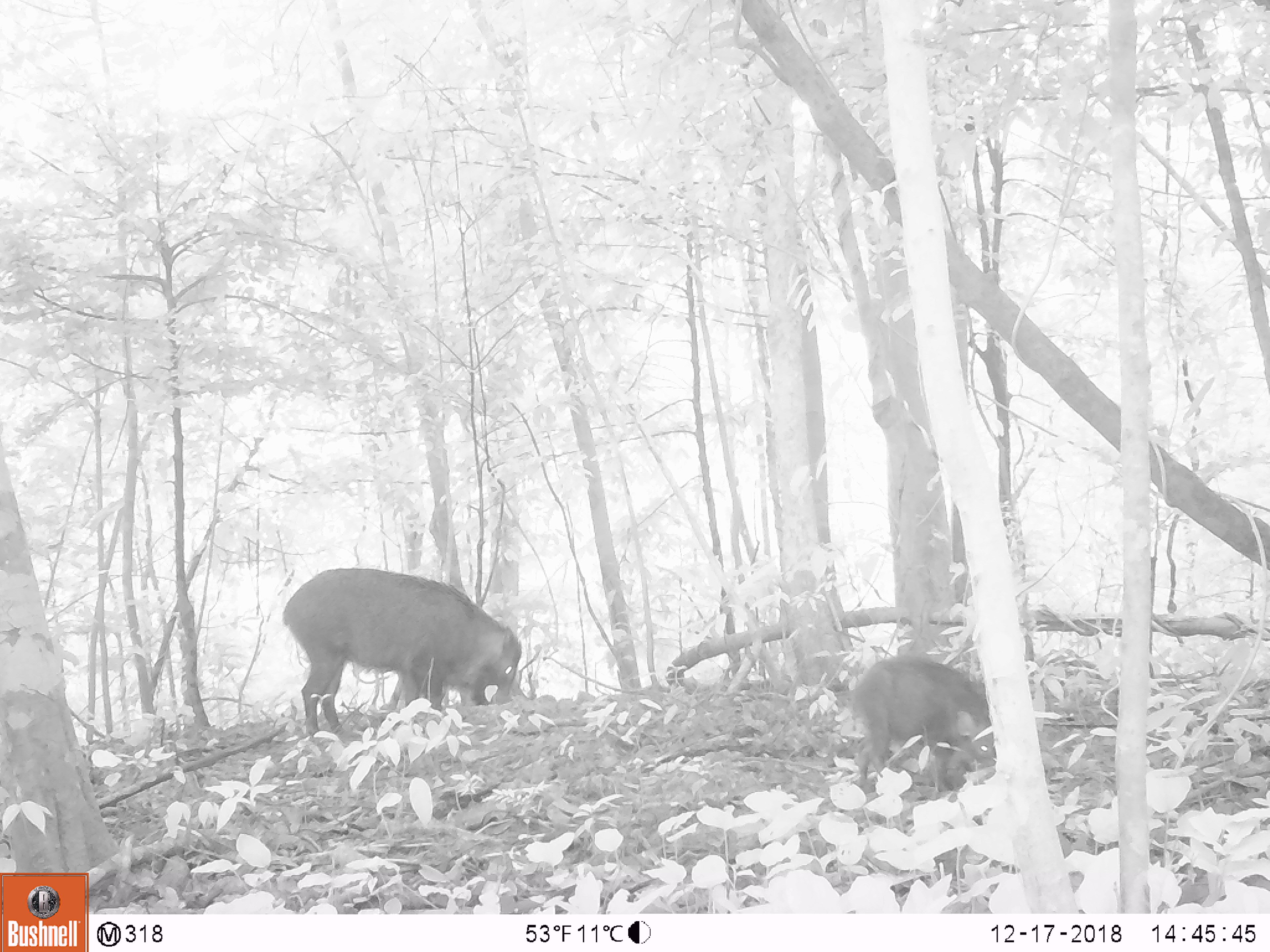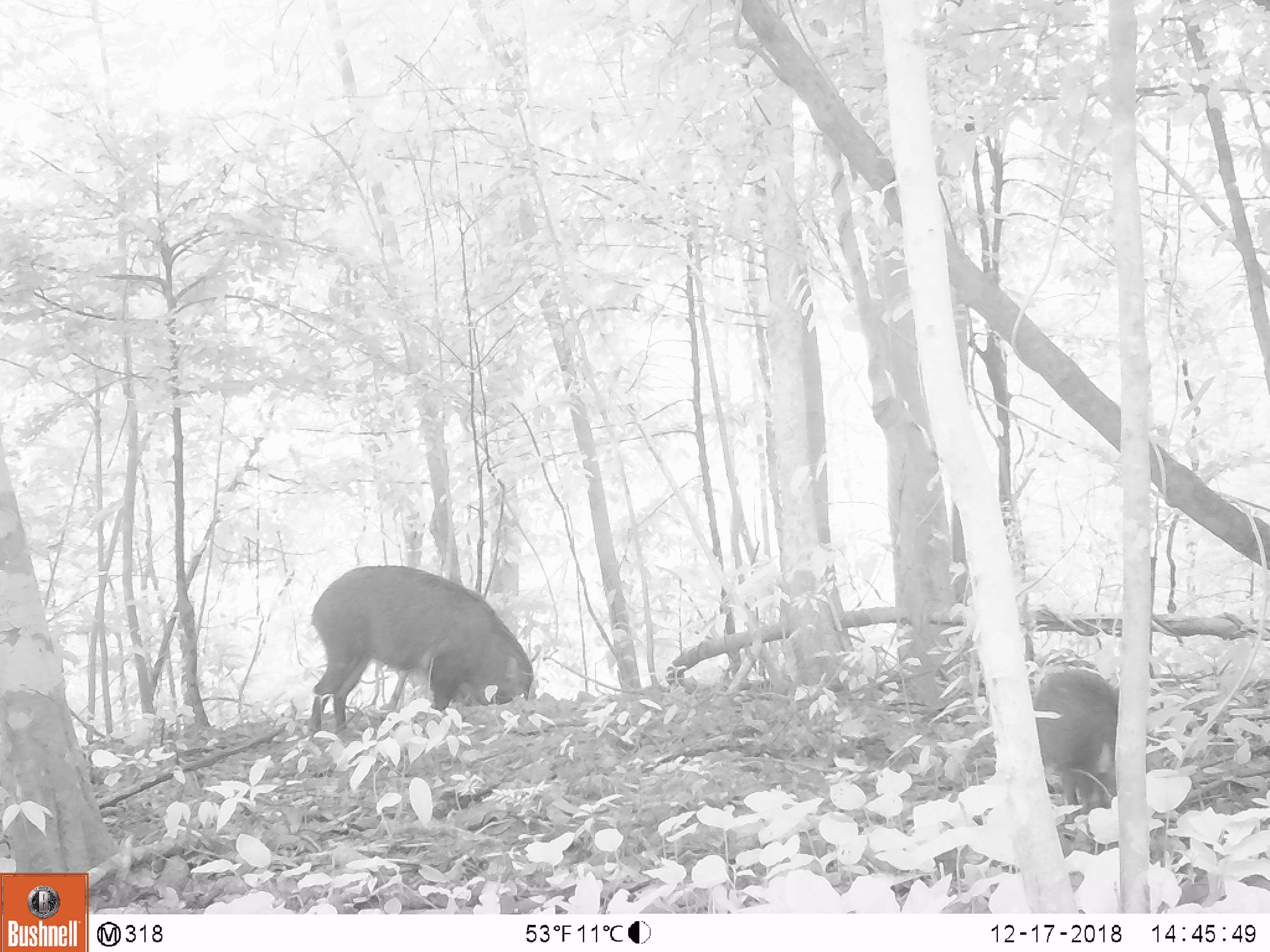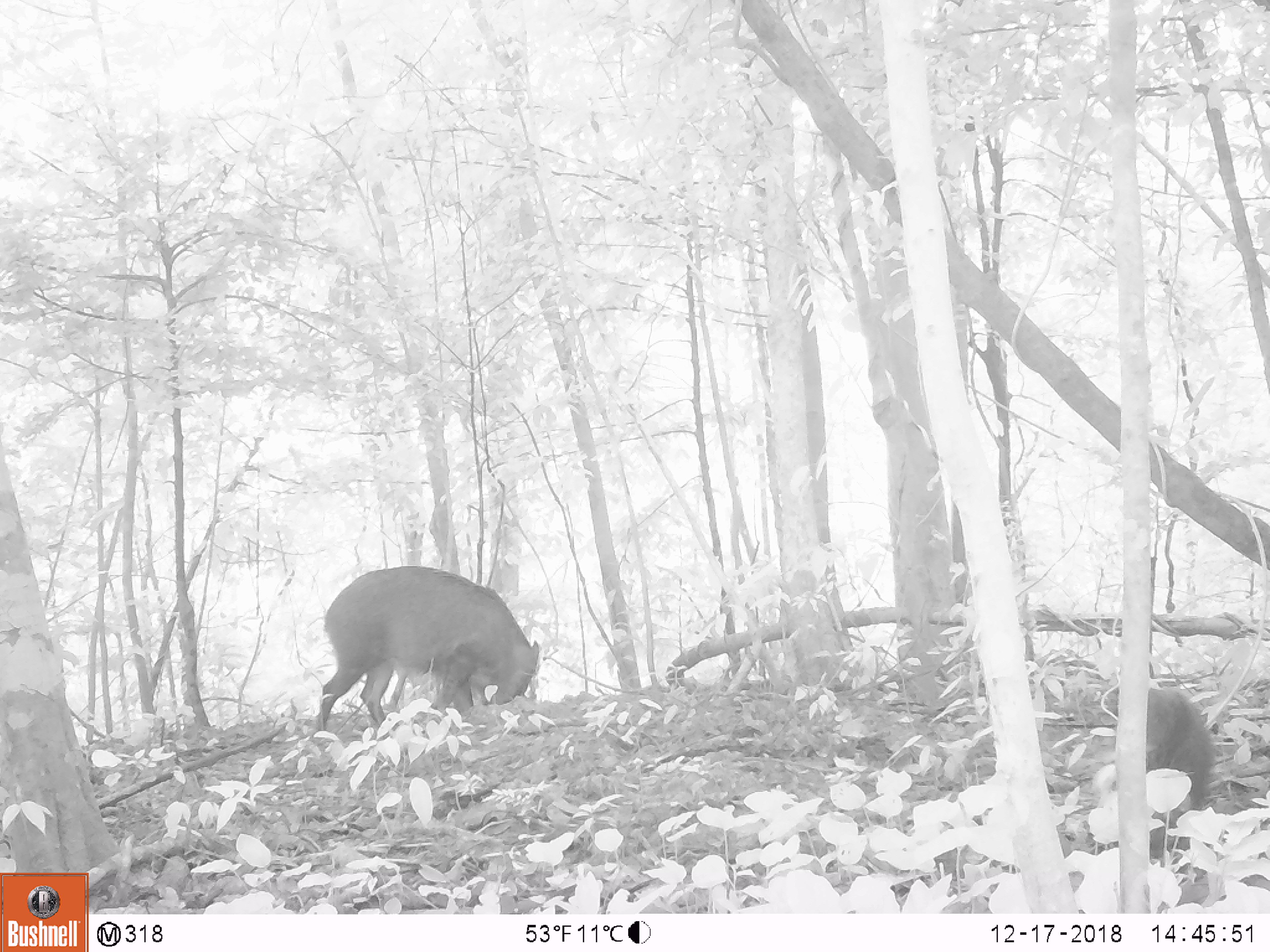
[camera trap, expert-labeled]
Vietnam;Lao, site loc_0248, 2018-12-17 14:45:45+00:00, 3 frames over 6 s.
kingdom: Animalia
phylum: Chordata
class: Mammalia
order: Artiodactyla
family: Suidae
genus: Sus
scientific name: Sus scrofa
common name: eurasian wild pig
Eurasian wild pig (Sus scrofa). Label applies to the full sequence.